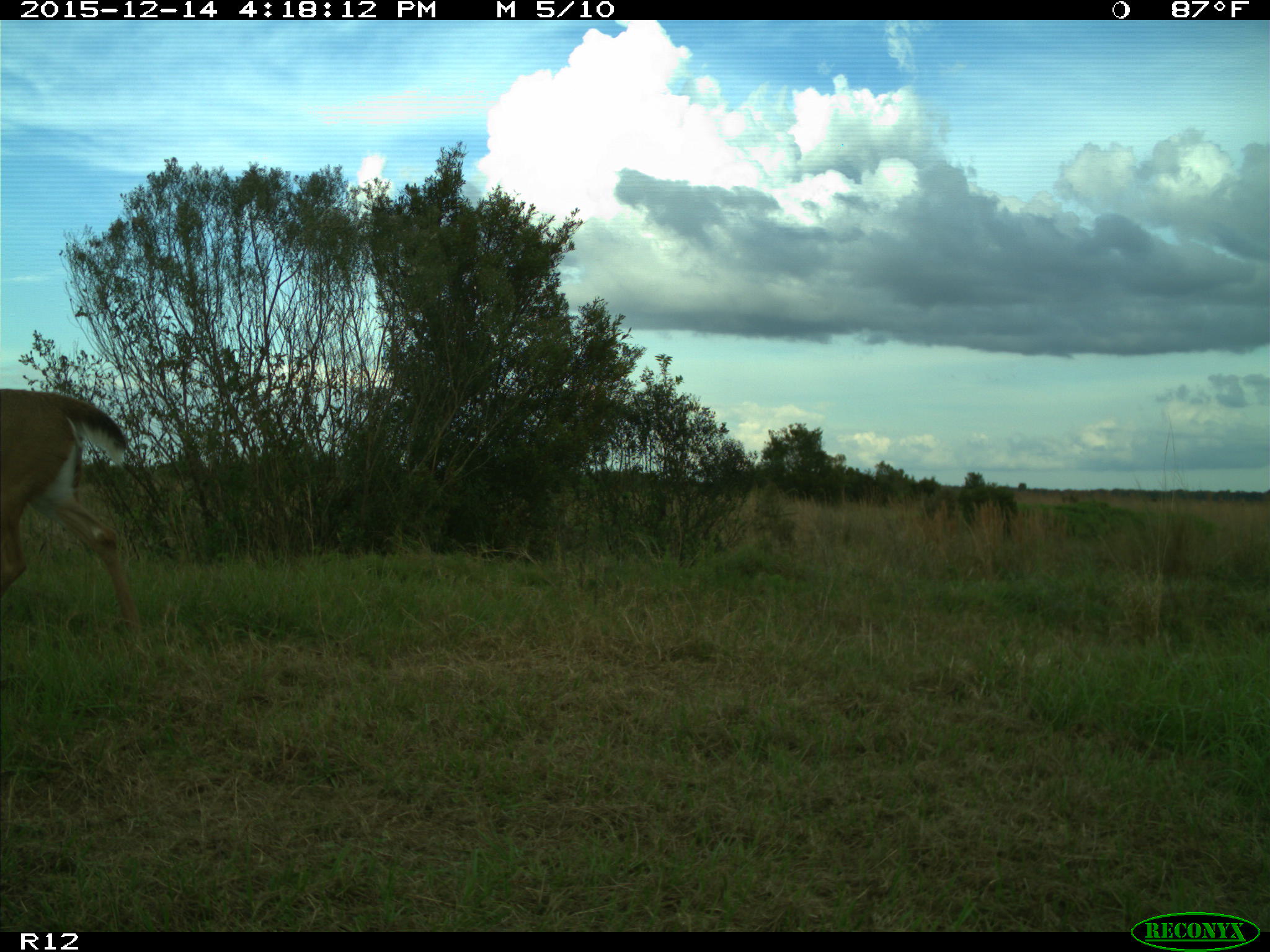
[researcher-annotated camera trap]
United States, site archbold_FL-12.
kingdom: Animalia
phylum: Chordata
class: Mammalia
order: Artiodactyla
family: Cervidae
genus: Odocoileus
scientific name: Odocoileus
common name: deer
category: unidentified deer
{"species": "unidentified deer (deer) (Odocoileus)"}